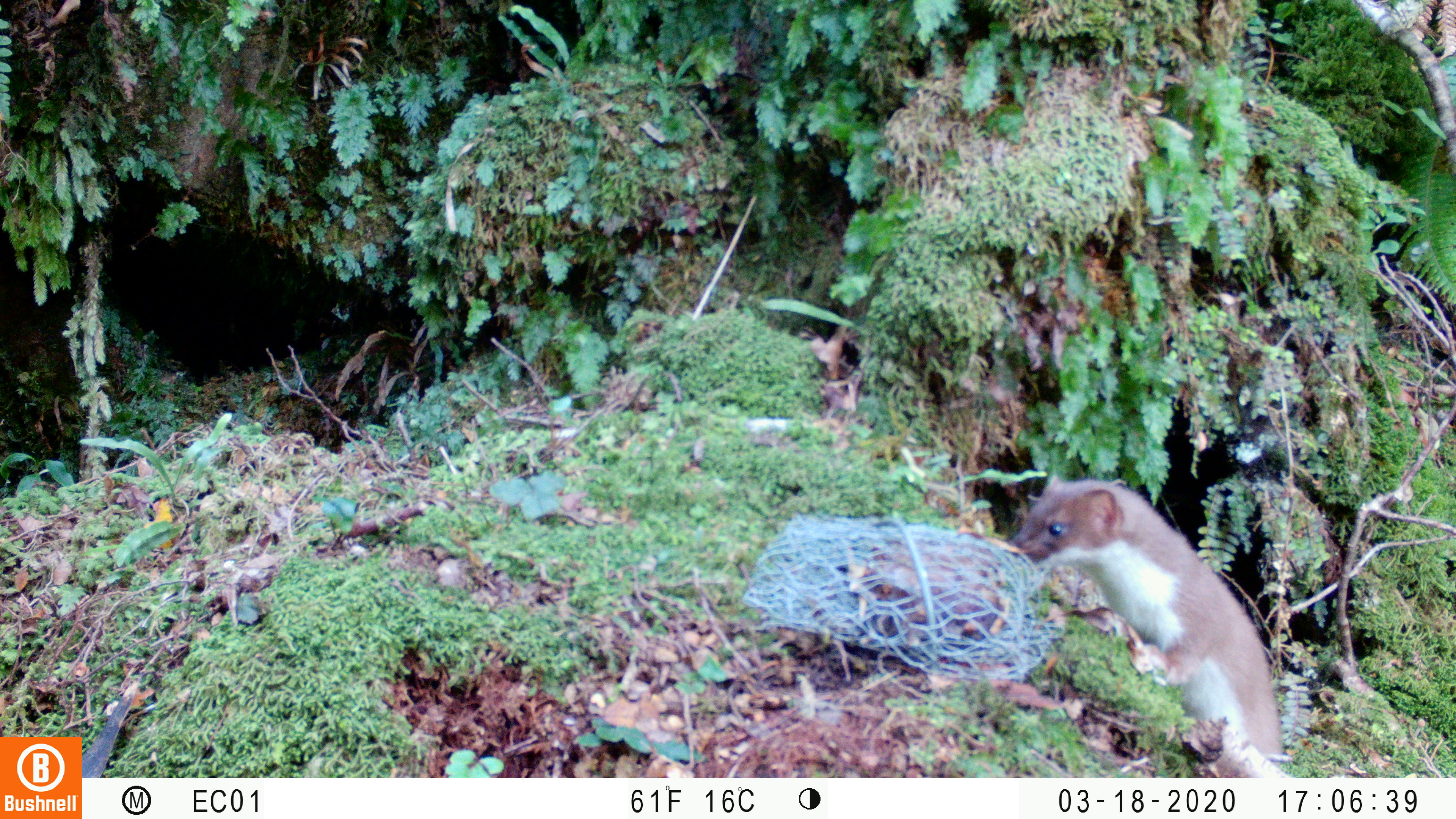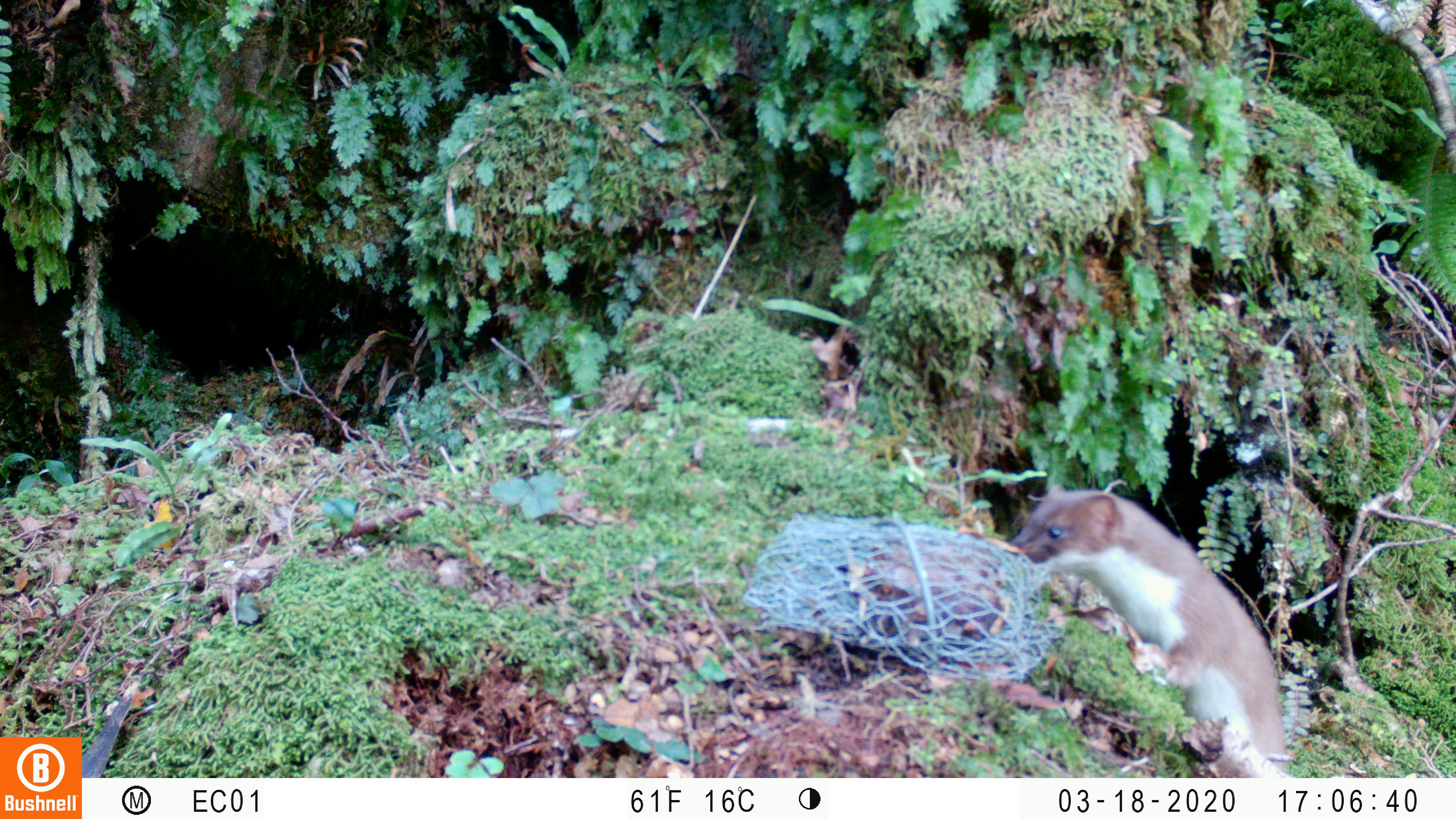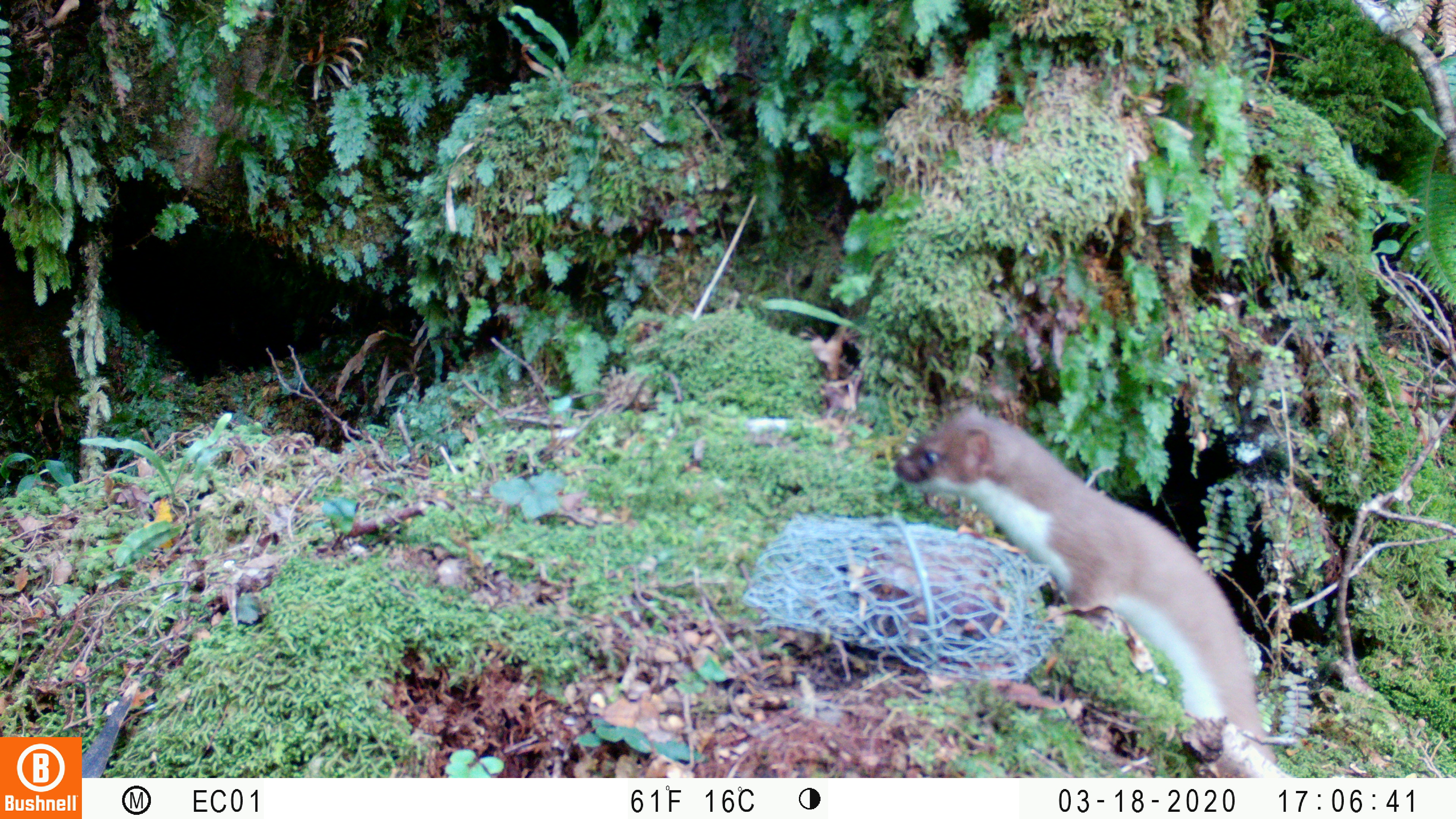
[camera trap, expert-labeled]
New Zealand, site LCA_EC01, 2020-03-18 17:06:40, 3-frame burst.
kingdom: Animalia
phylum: Chordata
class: Mammalia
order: Carnivora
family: Mustelidae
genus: Mustela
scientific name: Mustela erminea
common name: stoat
Stoat (Mustela erminea).